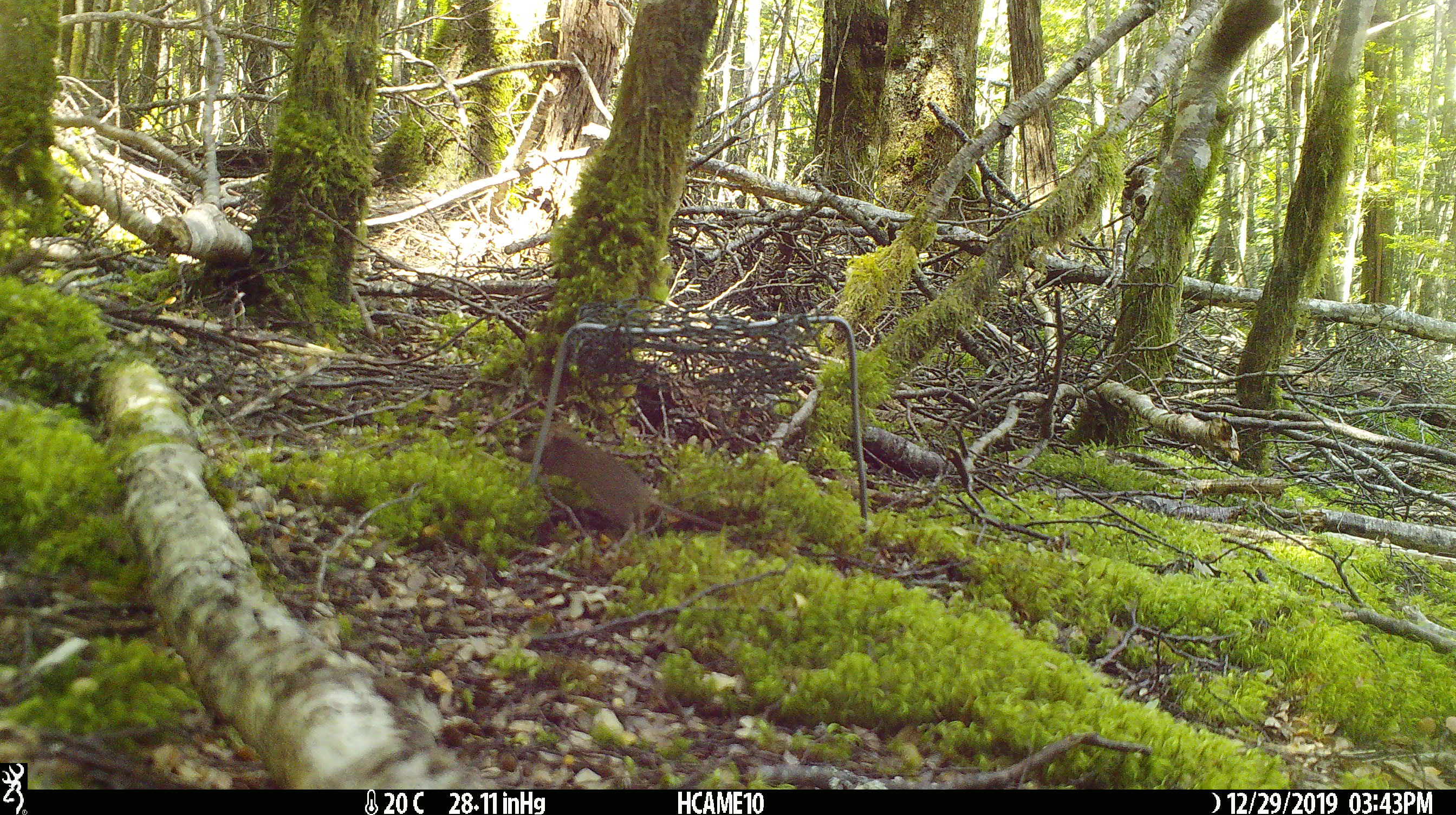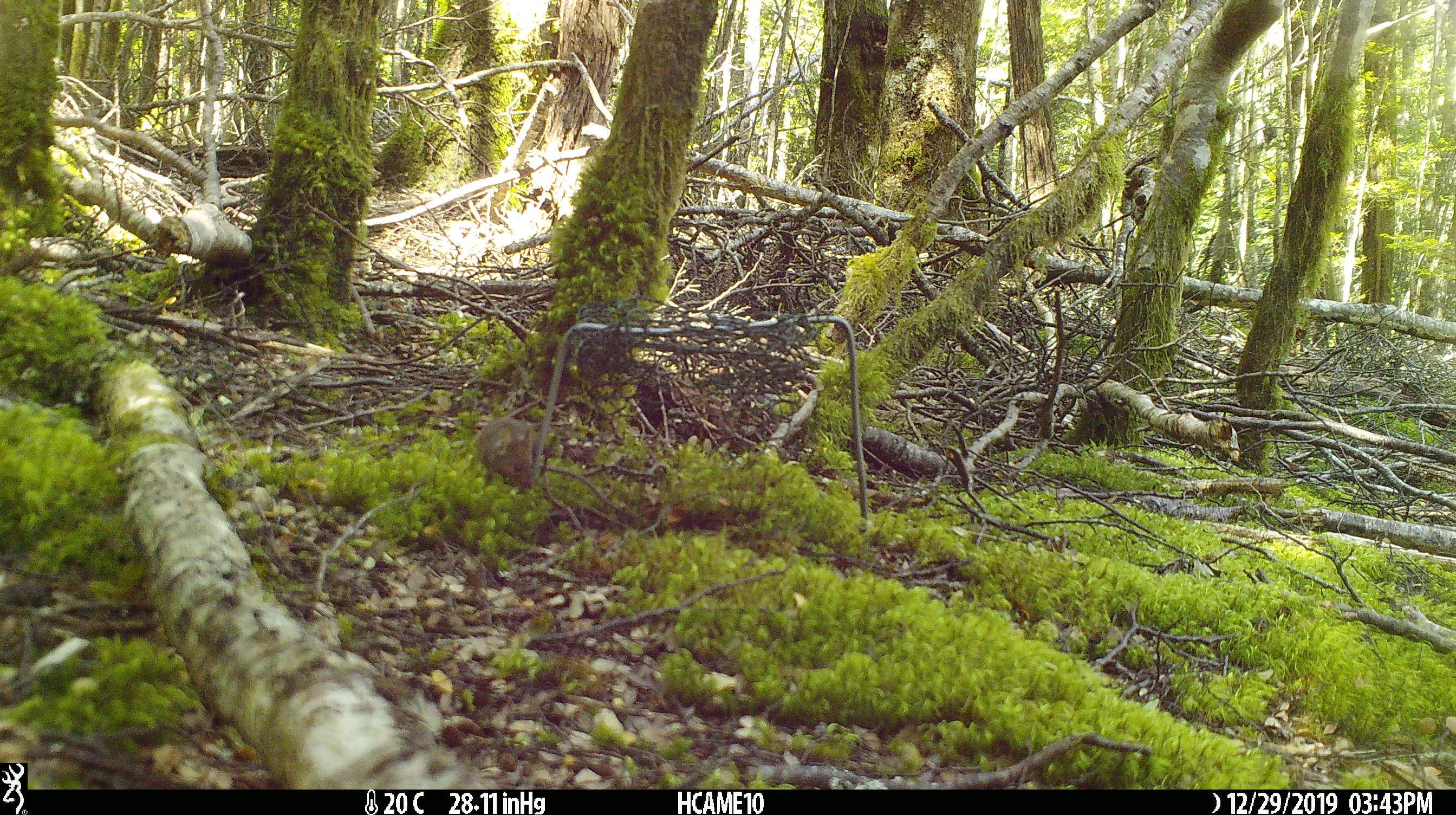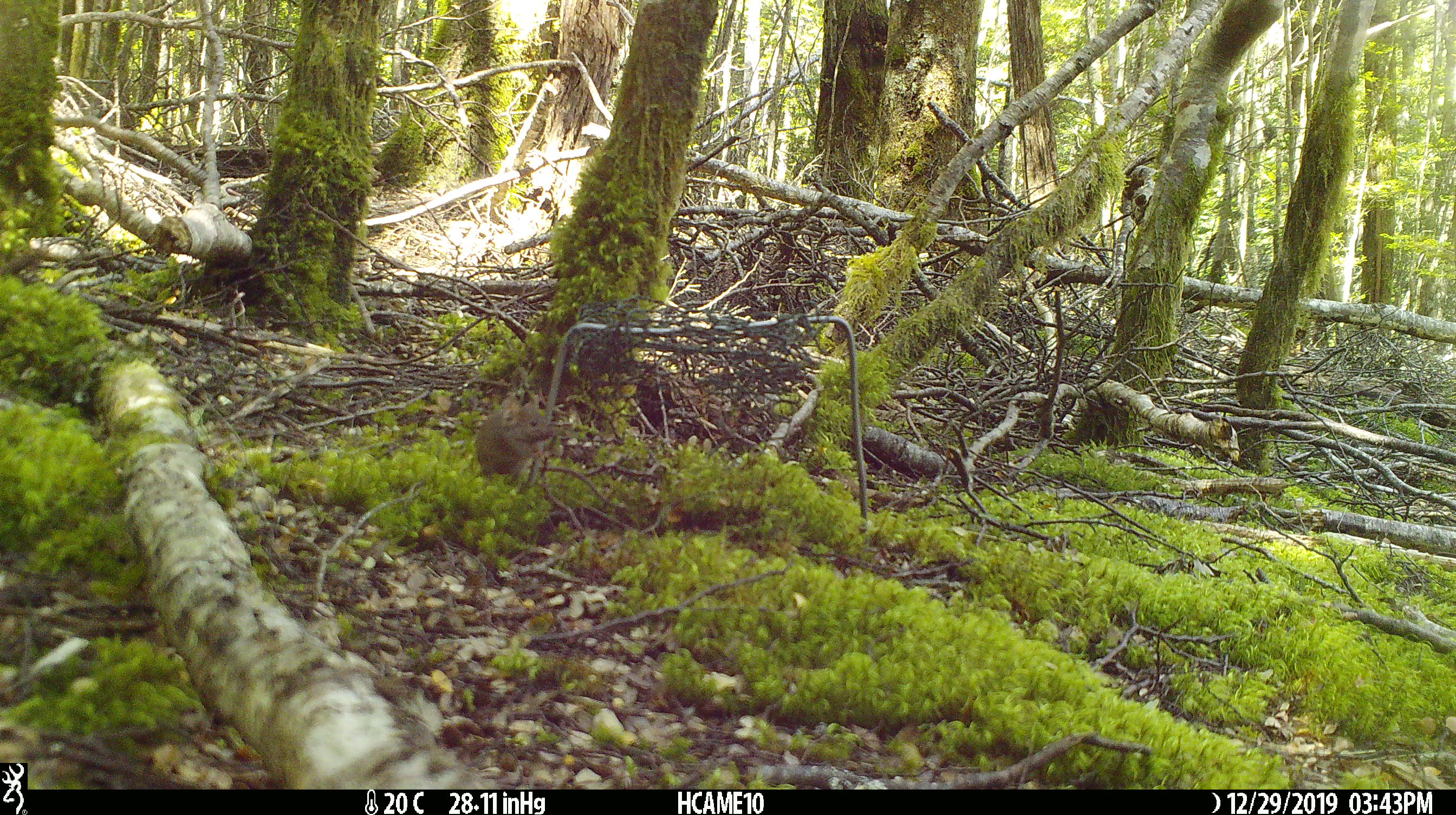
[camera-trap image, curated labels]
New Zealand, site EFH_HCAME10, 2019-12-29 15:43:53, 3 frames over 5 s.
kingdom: Animalia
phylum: Chordata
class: Mammalia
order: Rodentia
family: Muridae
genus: Mus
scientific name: Mus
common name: mouse